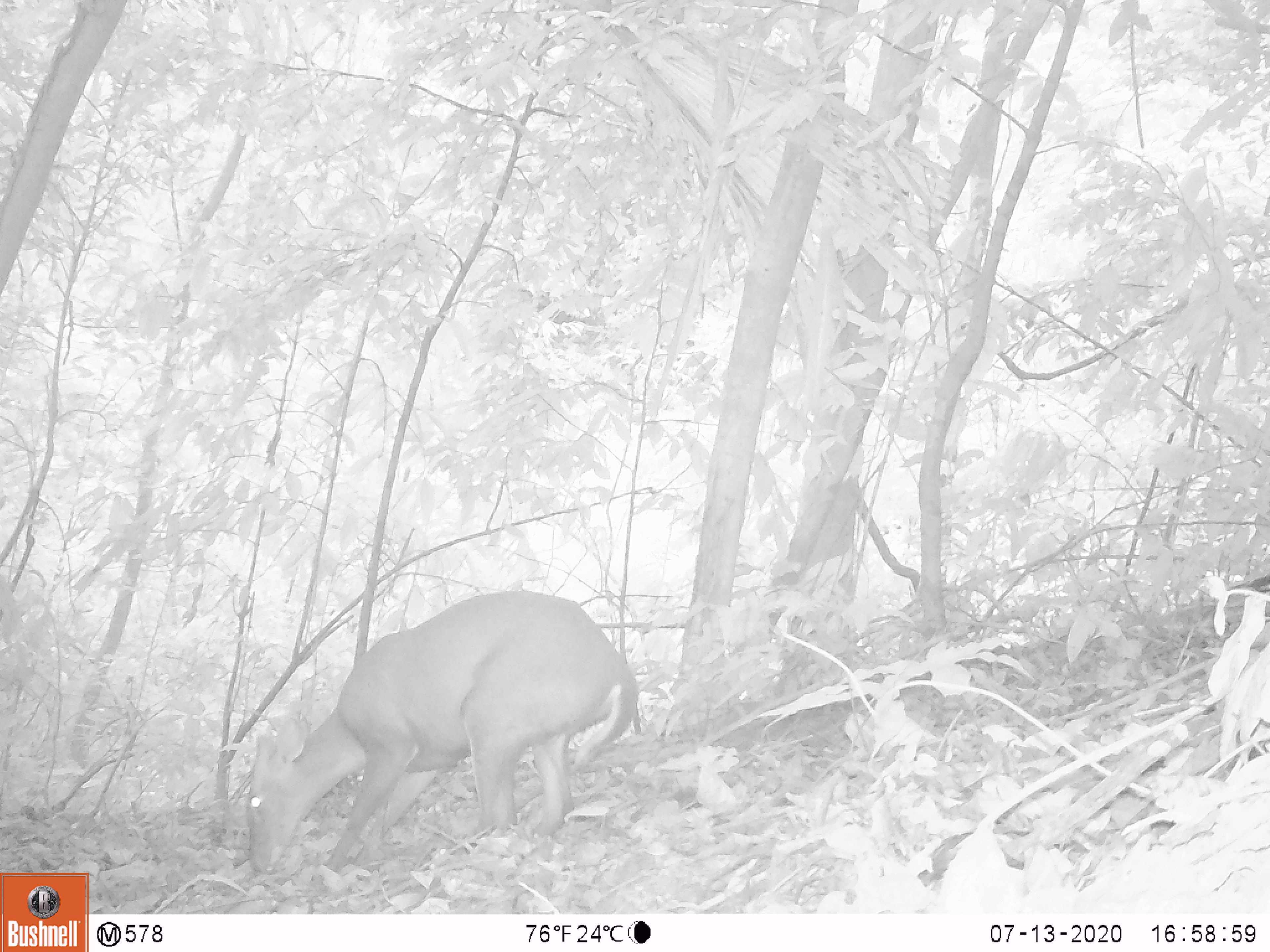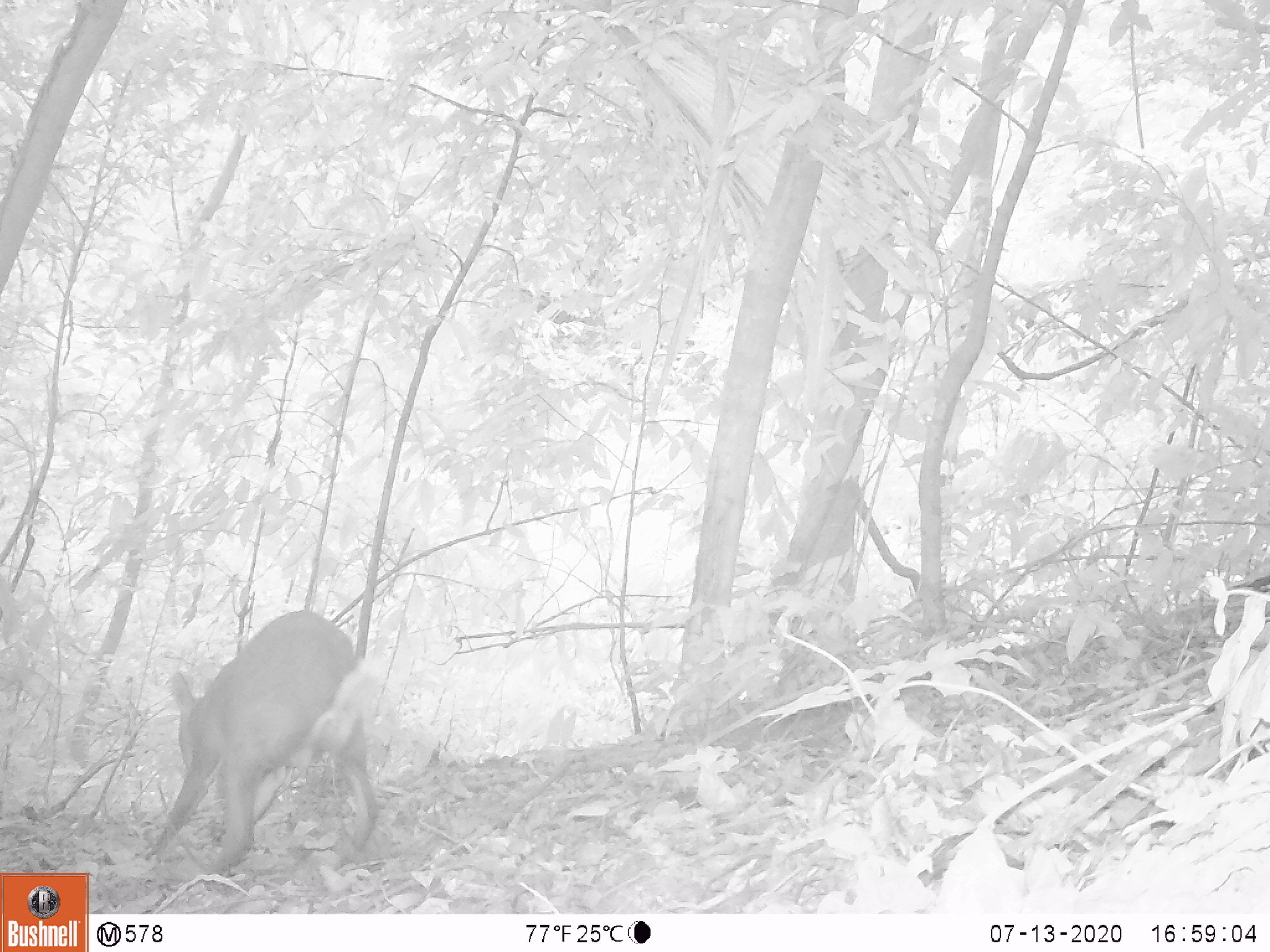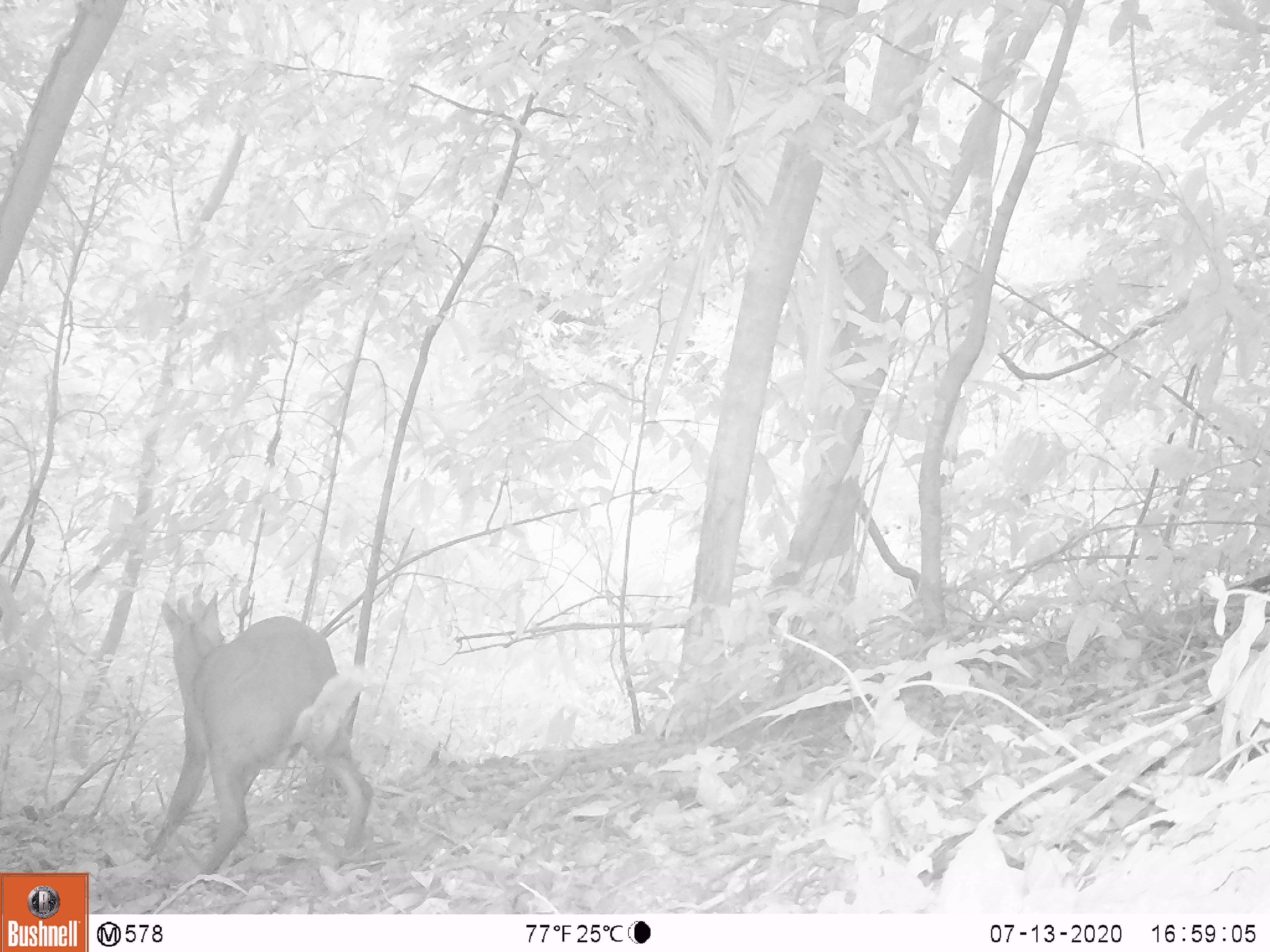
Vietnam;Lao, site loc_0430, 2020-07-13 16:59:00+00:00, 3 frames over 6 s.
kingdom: Animalia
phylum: Chordata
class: Mammalia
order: Artiodactyla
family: Cervidae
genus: Muntiacus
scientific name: Muntiacus rooseveltorum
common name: roosevelt's muntjac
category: roosevelts muntjac group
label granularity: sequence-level